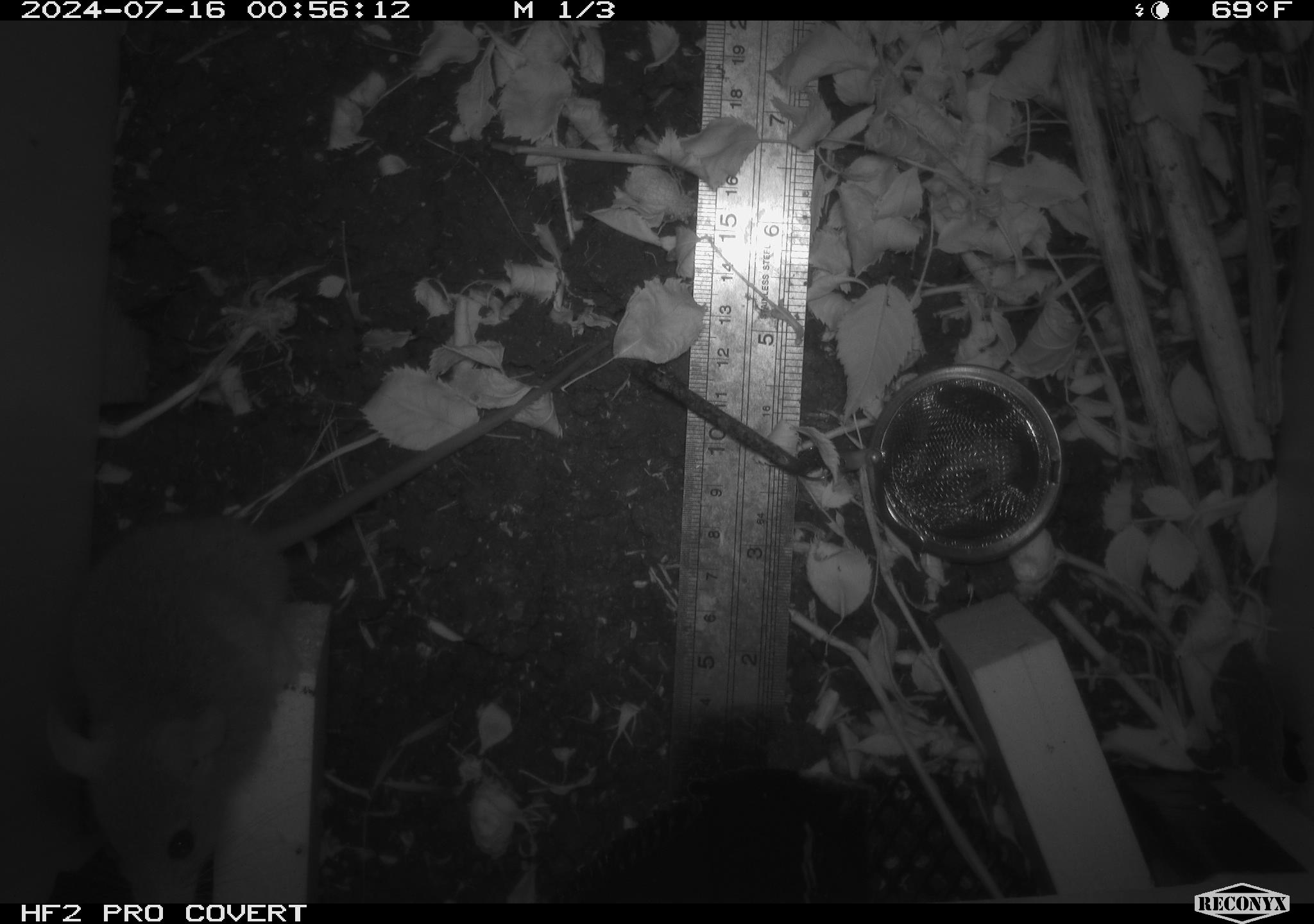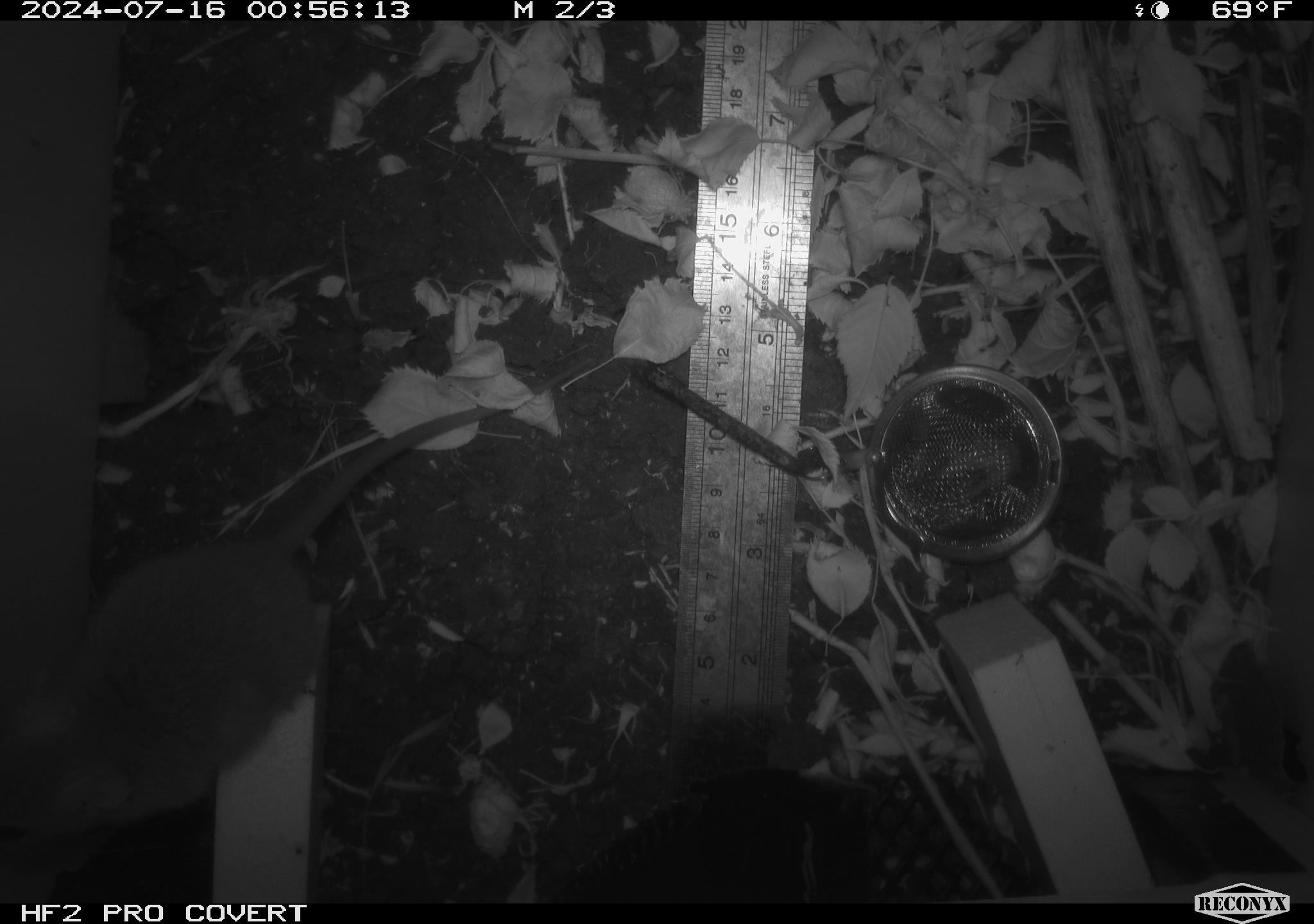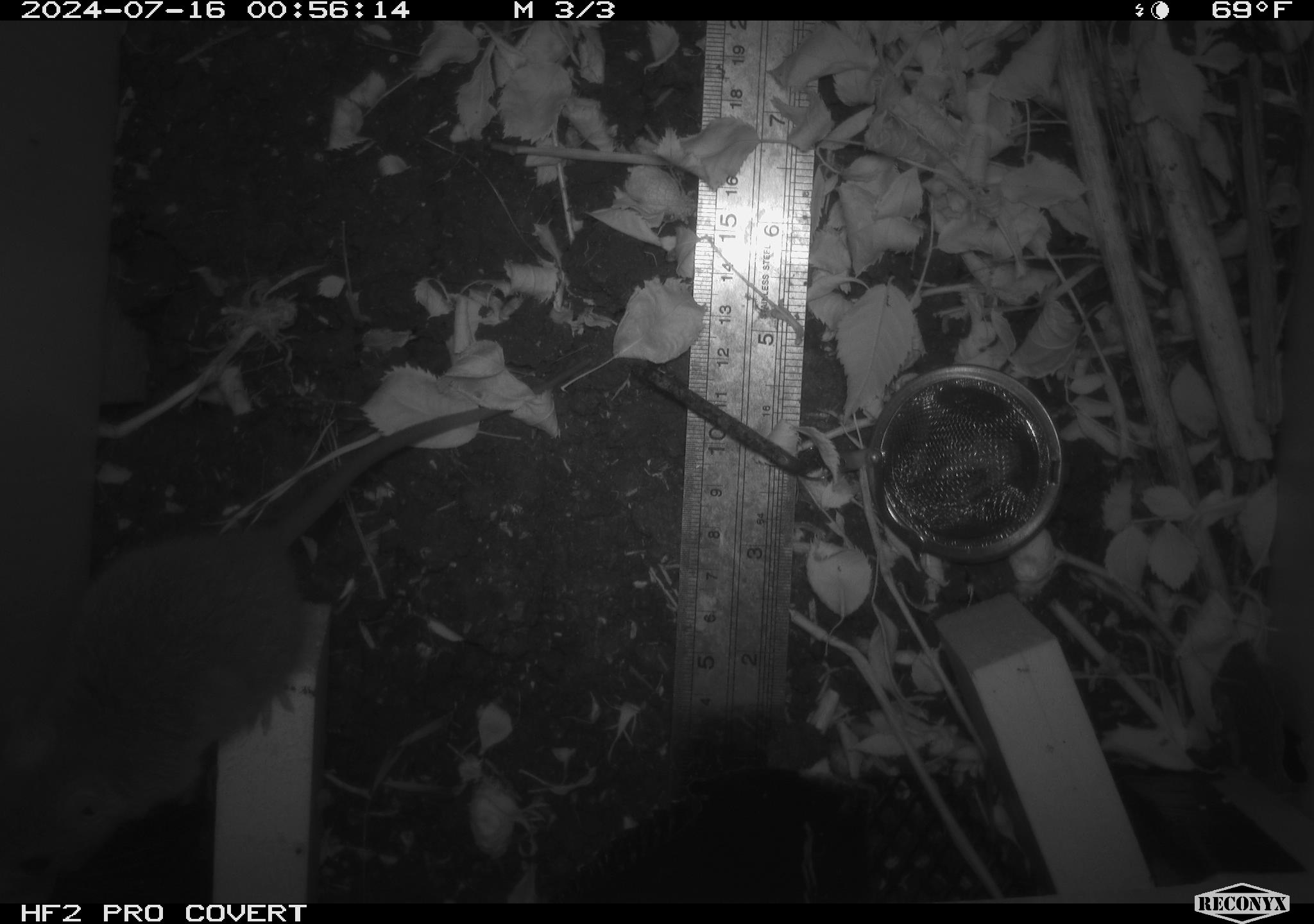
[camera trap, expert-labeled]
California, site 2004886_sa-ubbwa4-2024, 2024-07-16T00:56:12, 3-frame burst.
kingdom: Animalia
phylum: Chordata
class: Mammalia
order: Rodentia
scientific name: Rodentia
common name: woodrat or rat or mouse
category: woodrat or rat or mouse species